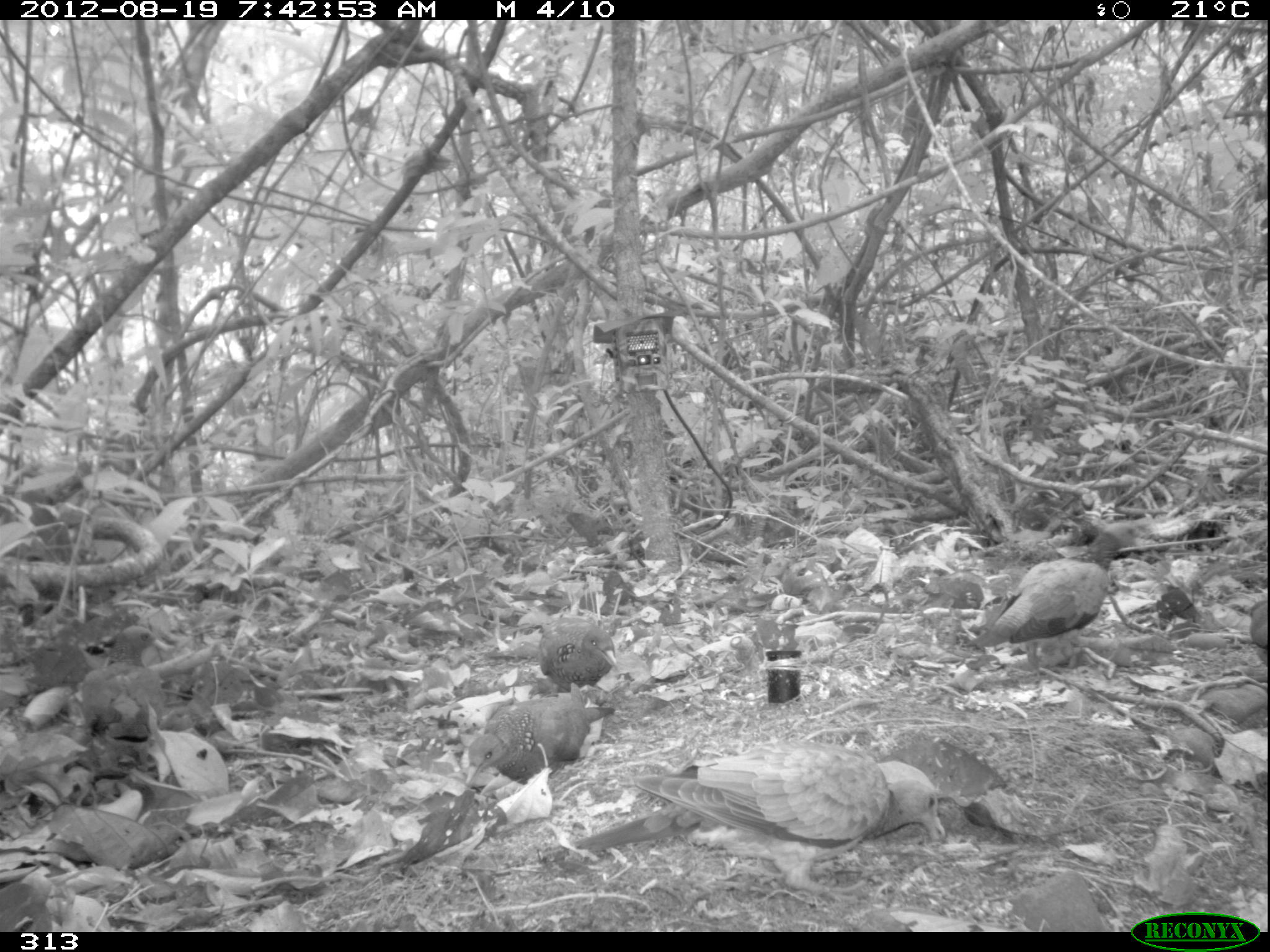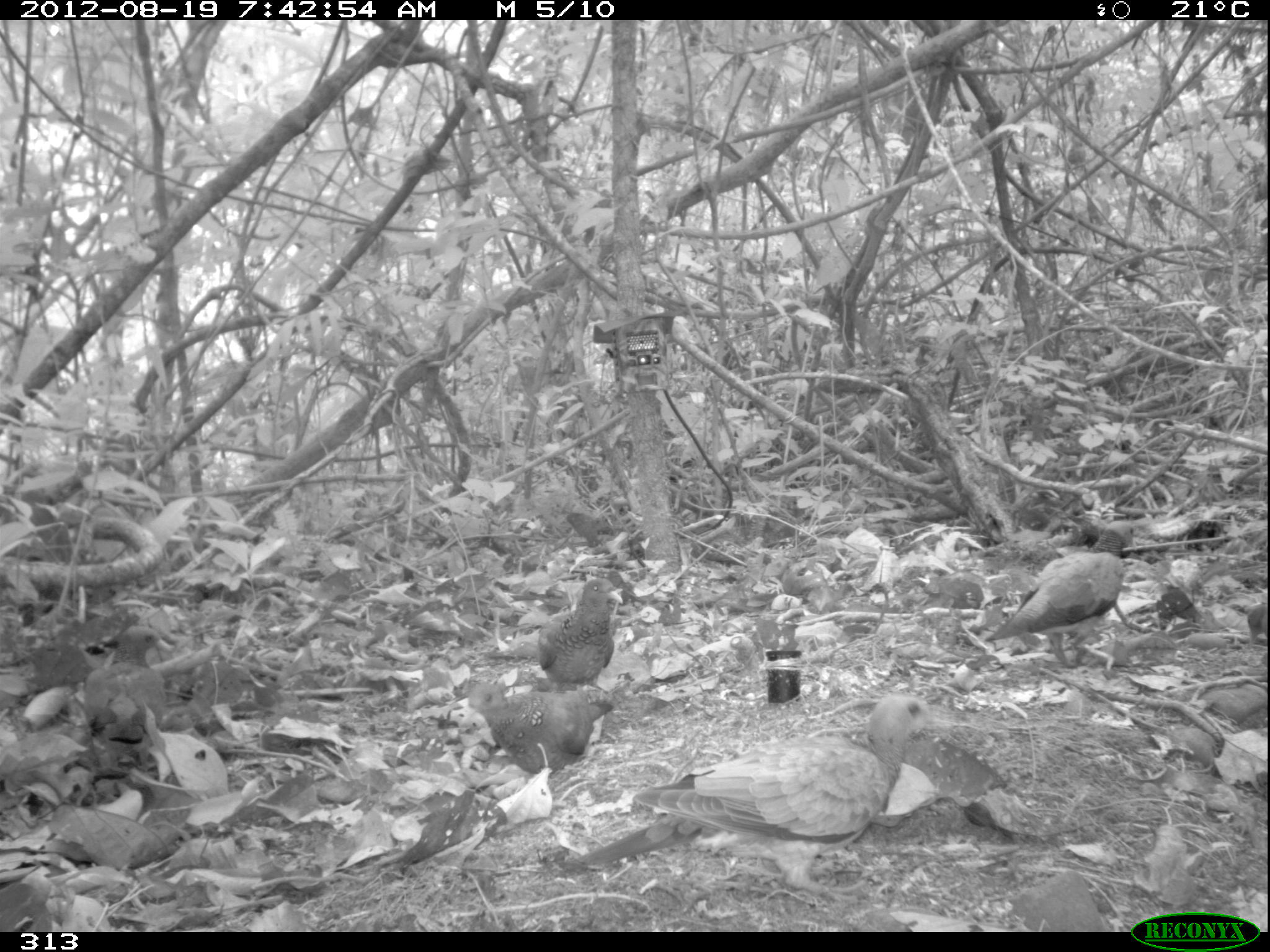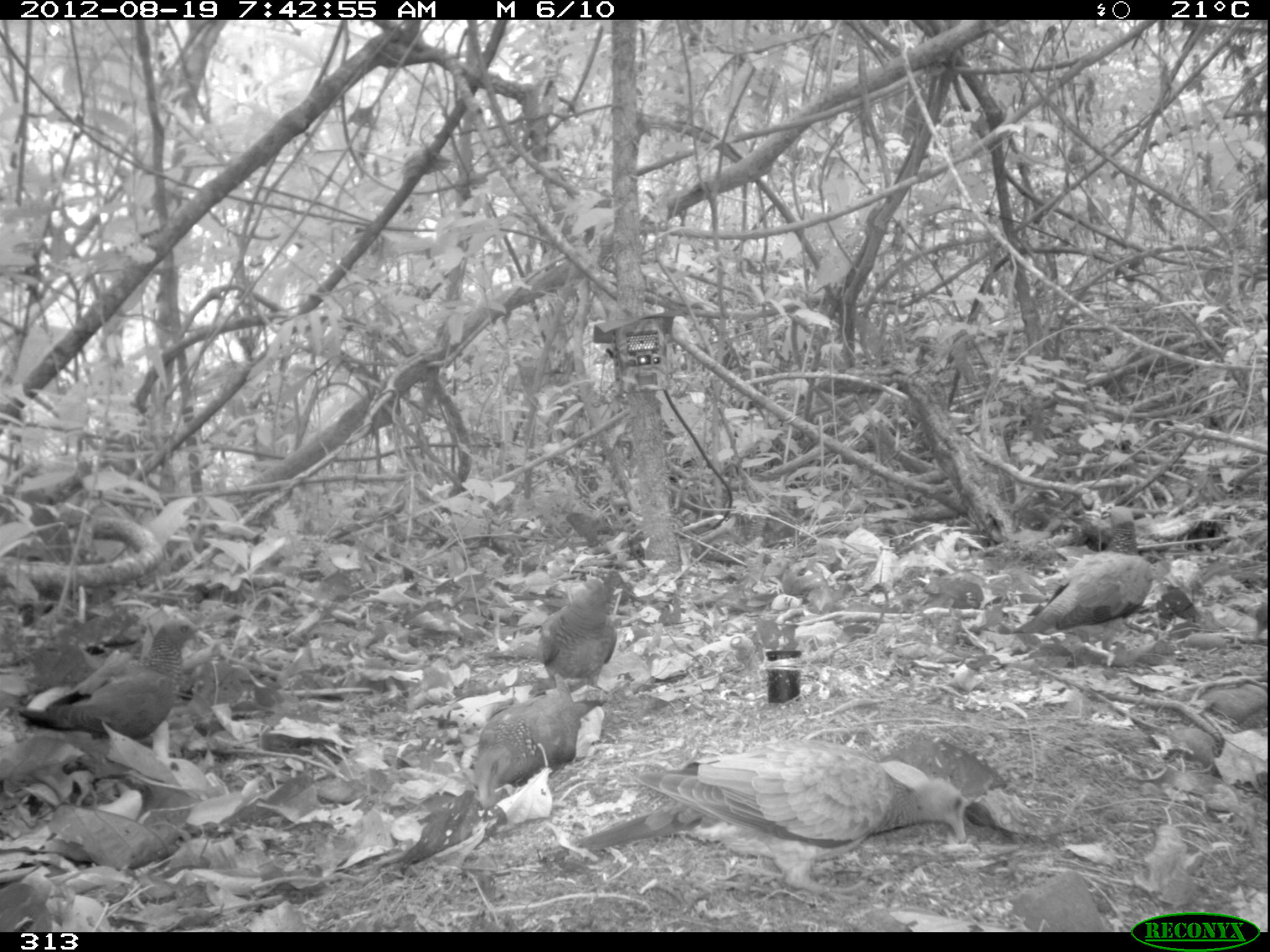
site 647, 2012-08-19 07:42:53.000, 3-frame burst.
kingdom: Animalia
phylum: Chordata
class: Aves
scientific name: Aves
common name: bird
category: unknown bird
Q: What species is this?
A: Unknown bird (bird) (Aves).